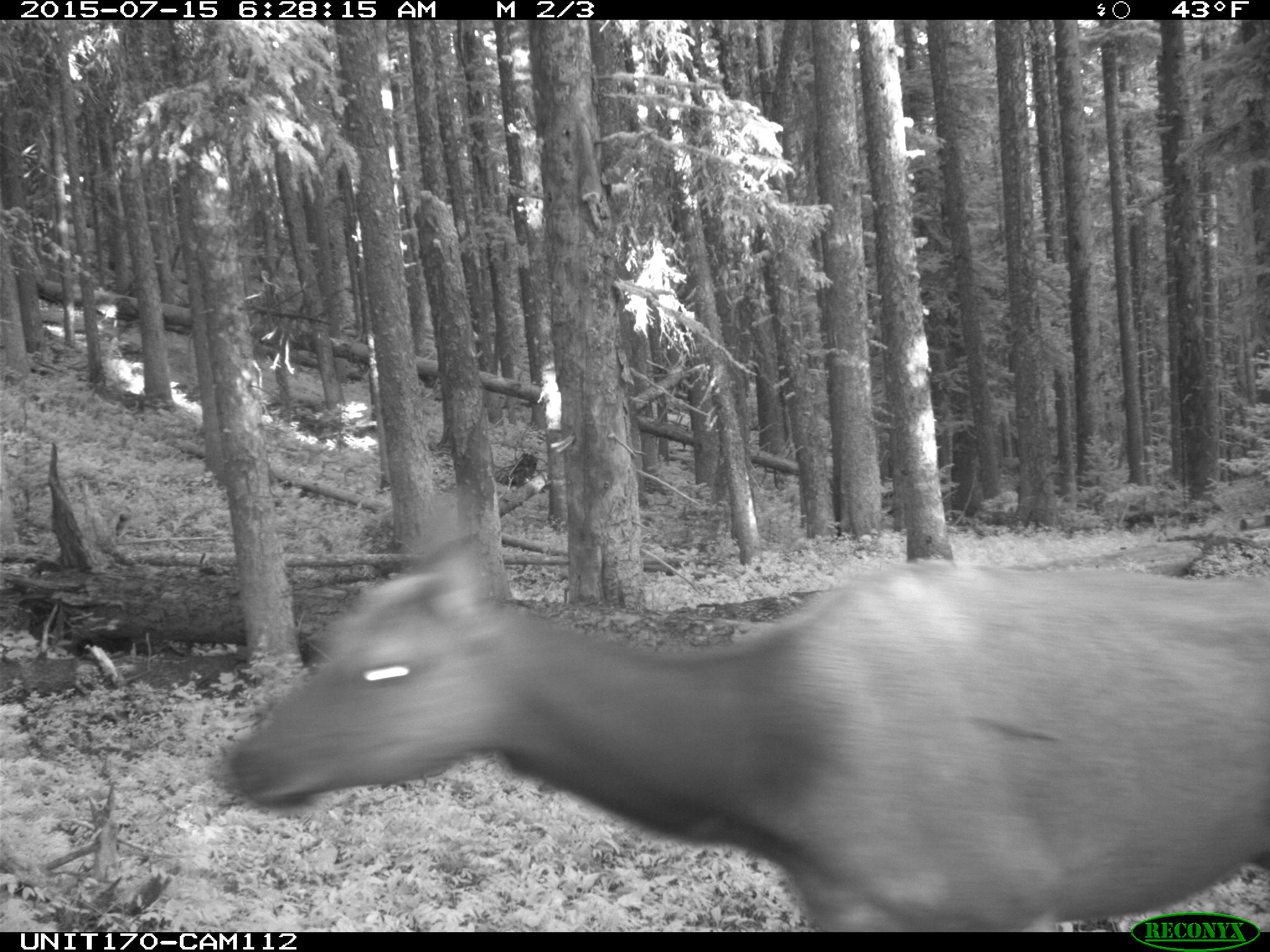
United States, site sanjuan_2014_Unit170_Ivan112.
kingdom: Animalia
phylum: Chordata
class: Mammalia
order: Artiodactyla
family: Cervidae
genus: Cervus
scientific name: Cervus elaphus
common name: red deer